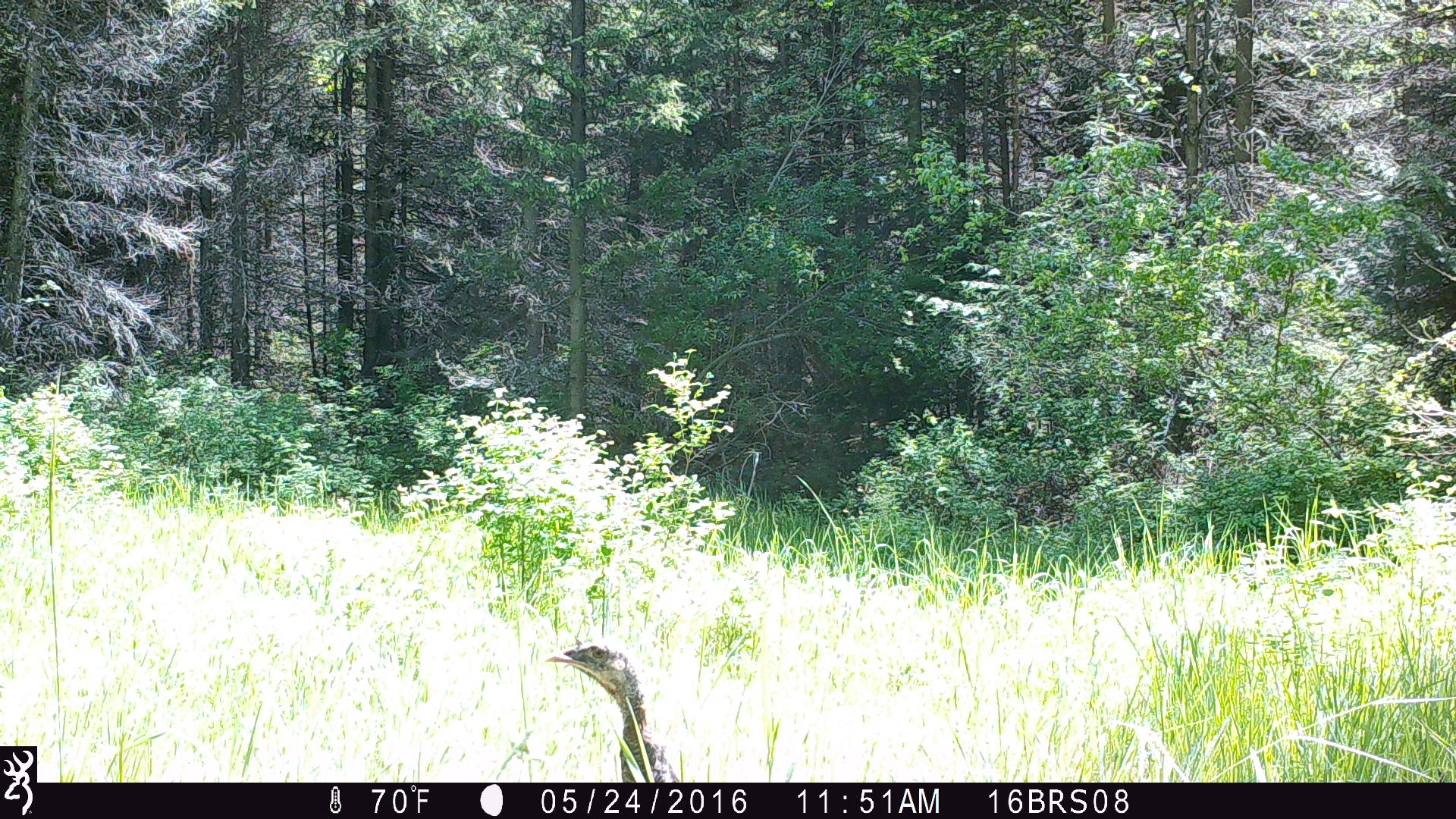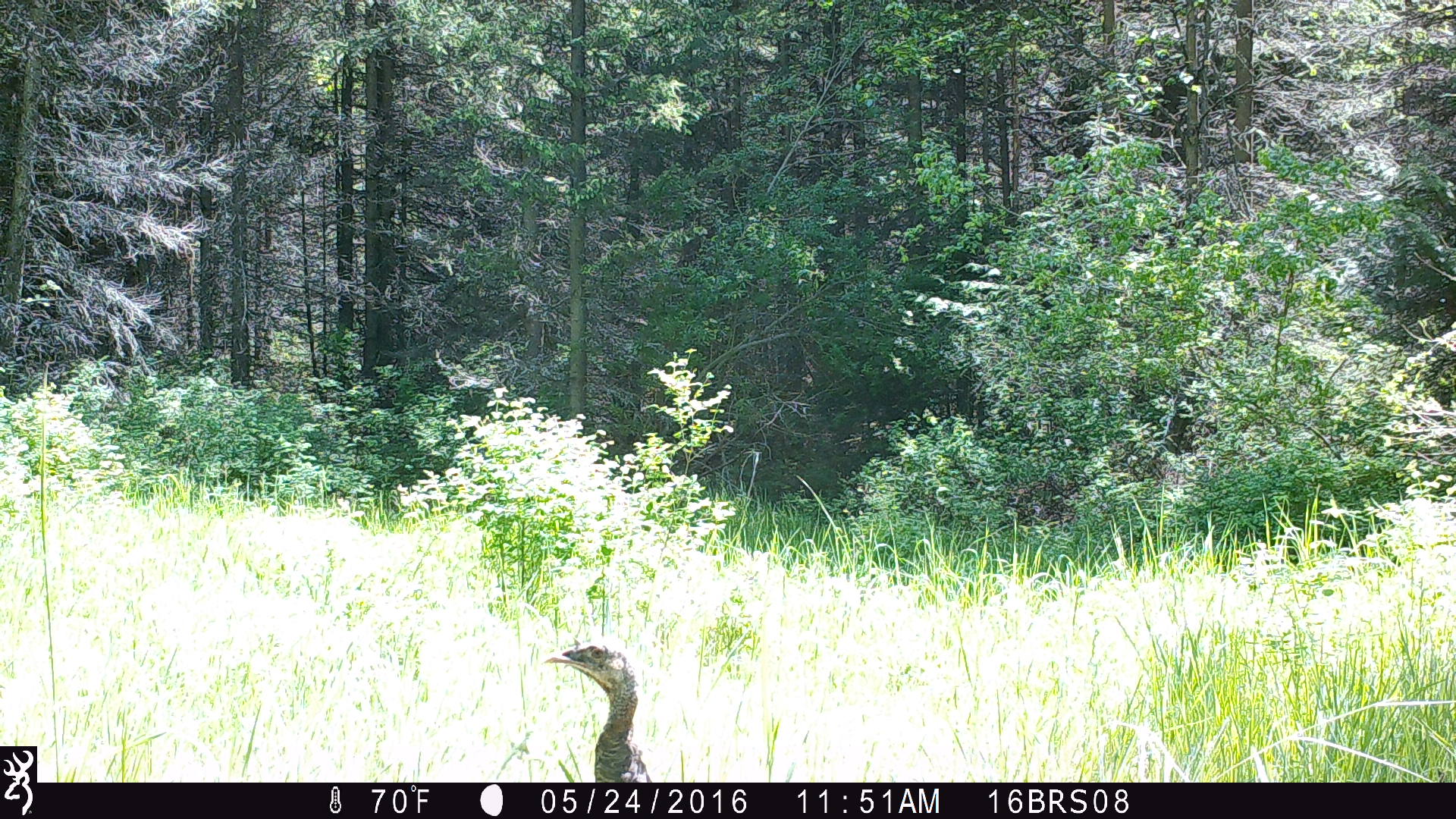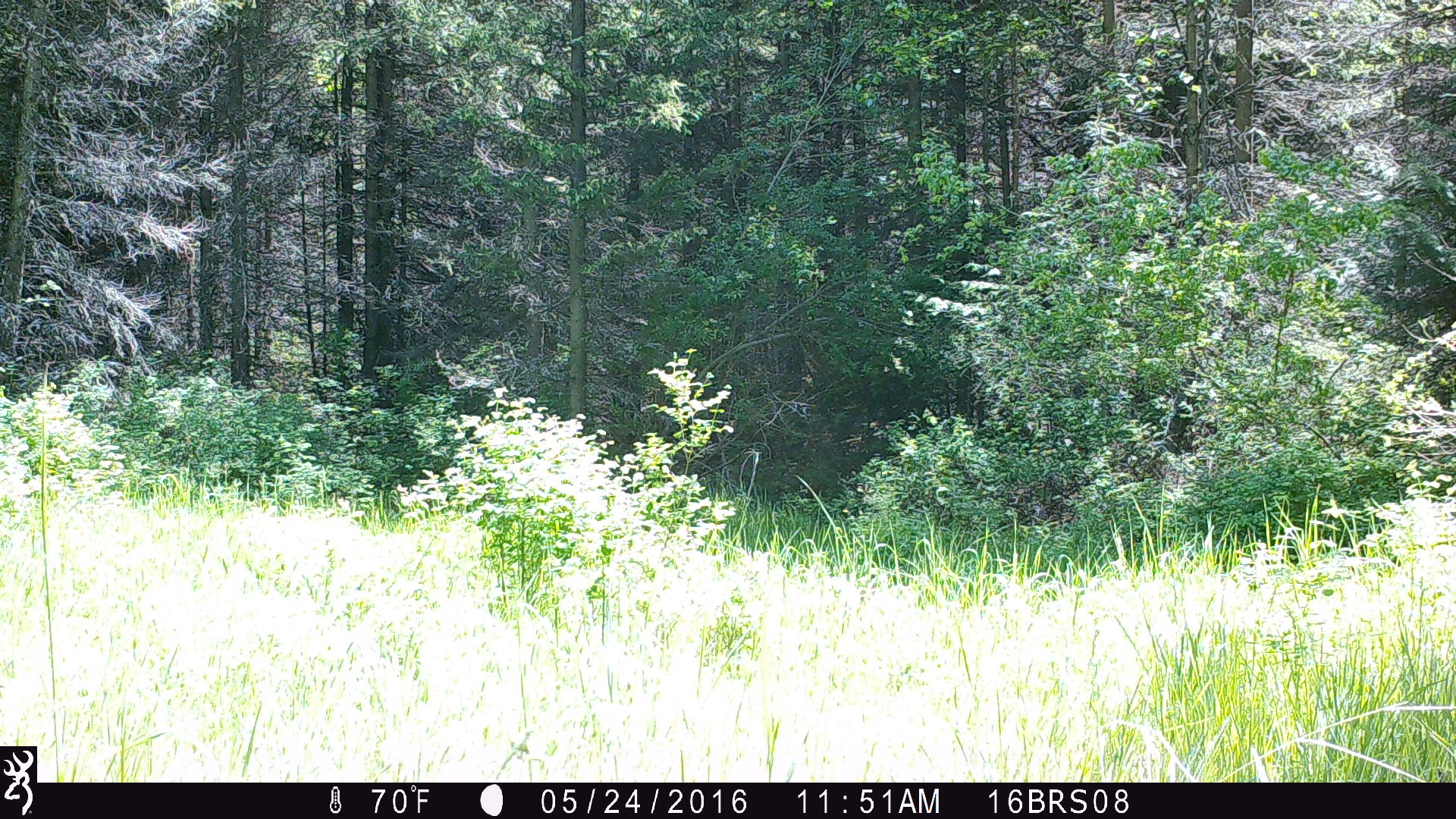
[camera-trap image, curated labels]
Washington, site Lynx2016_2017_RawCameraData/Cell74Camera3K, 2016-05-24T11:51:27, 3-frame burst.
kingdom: Animalia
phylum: Chordata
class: Aves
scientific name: Aves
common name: birds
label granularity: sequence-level